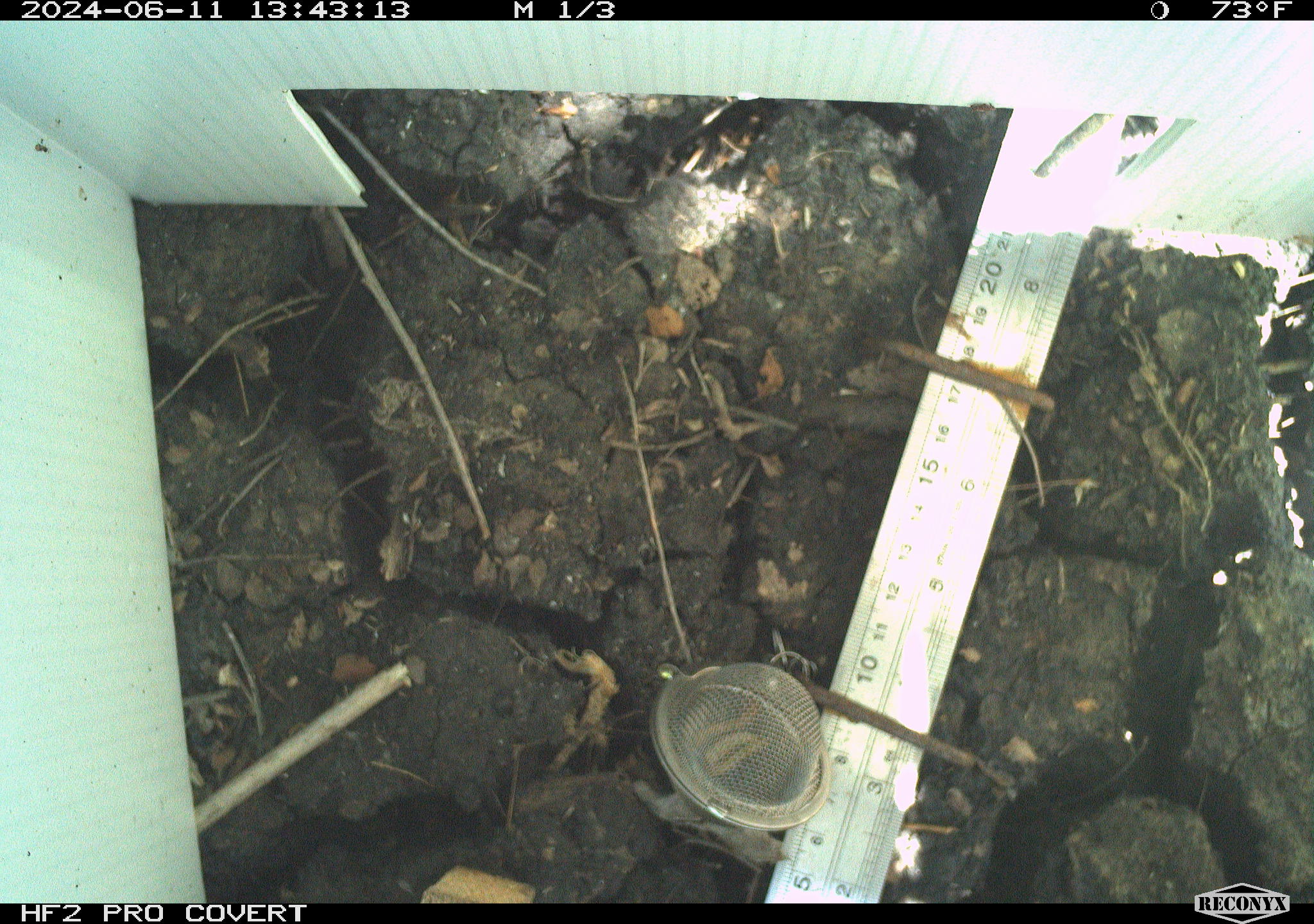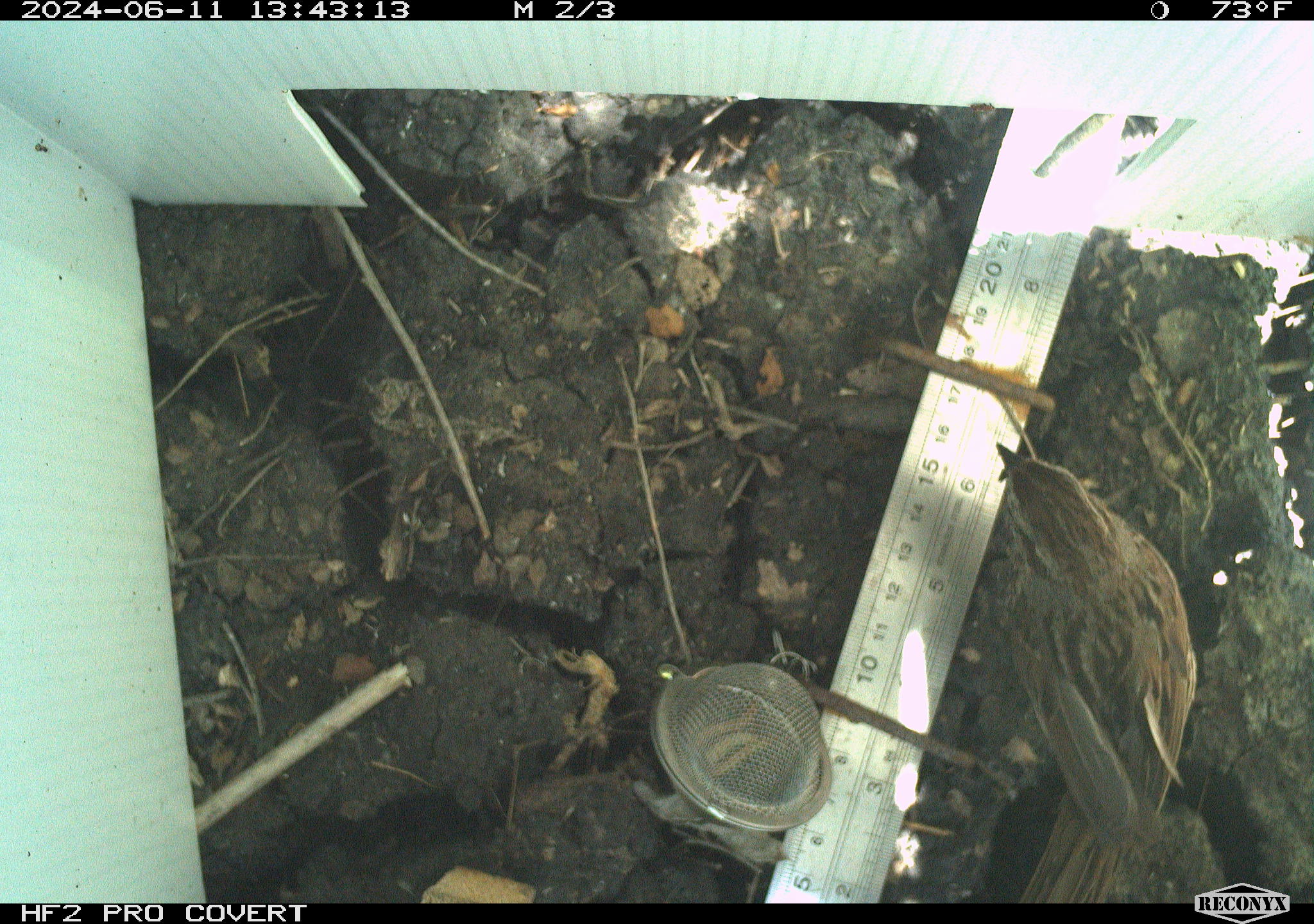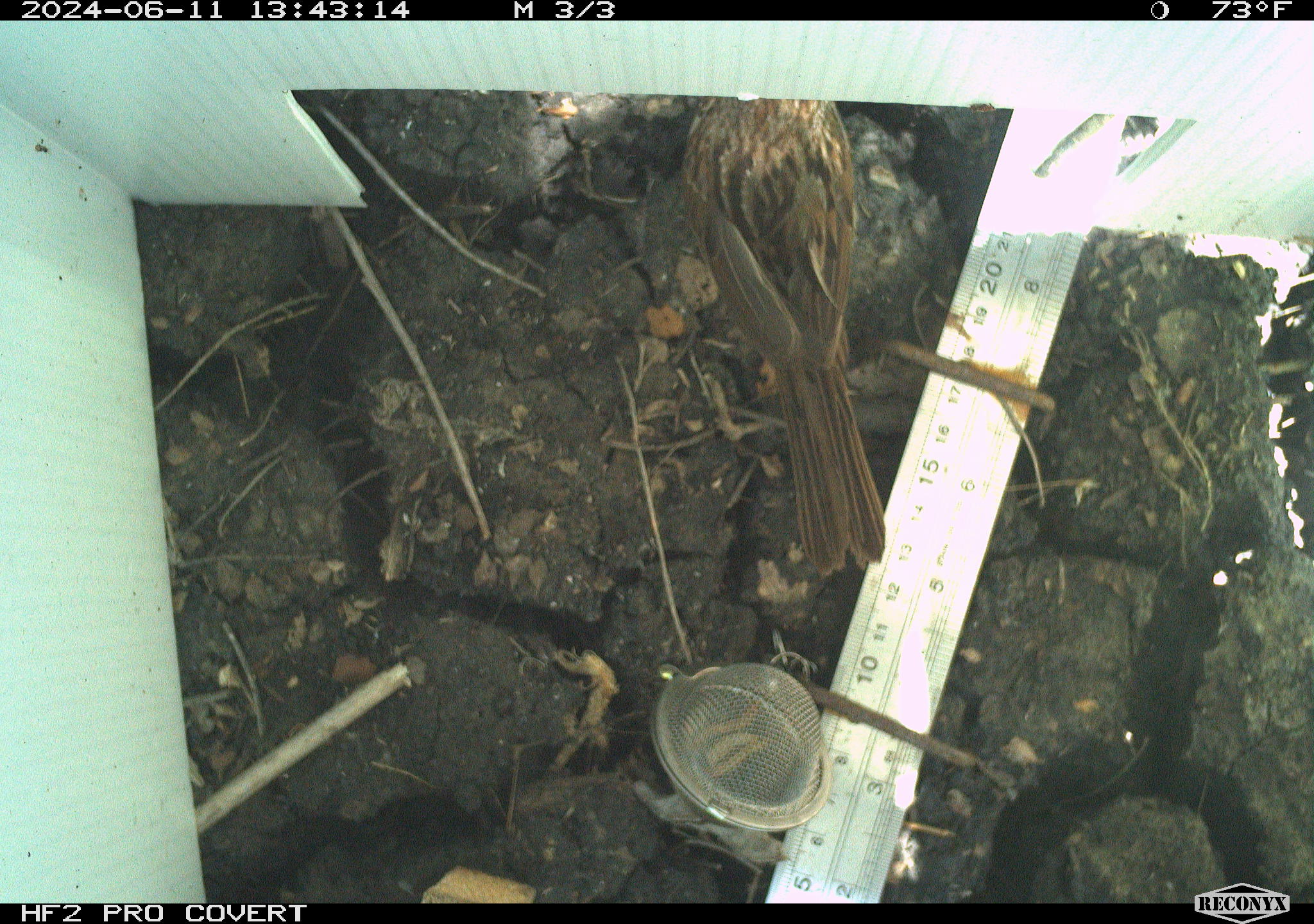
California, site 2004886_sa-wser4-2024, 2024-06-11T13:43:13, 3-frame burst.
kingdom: Animalia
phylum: Chordata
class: Aves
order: Passeriformes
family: Passerellidae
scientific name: Passerellidae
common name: new world sparrows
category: passerellidae family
Passerellidae family (new world sparrows) (Passerellidae).